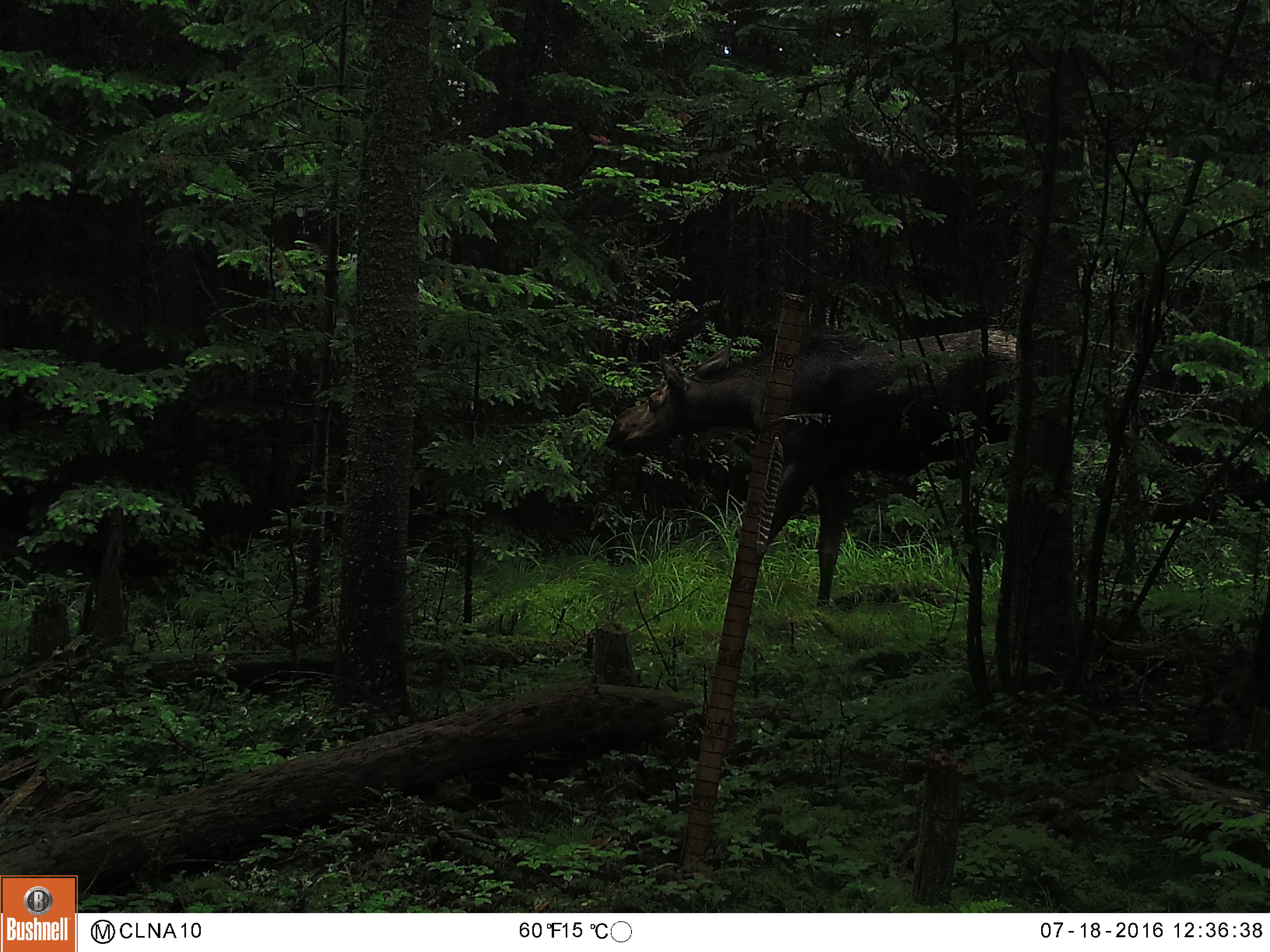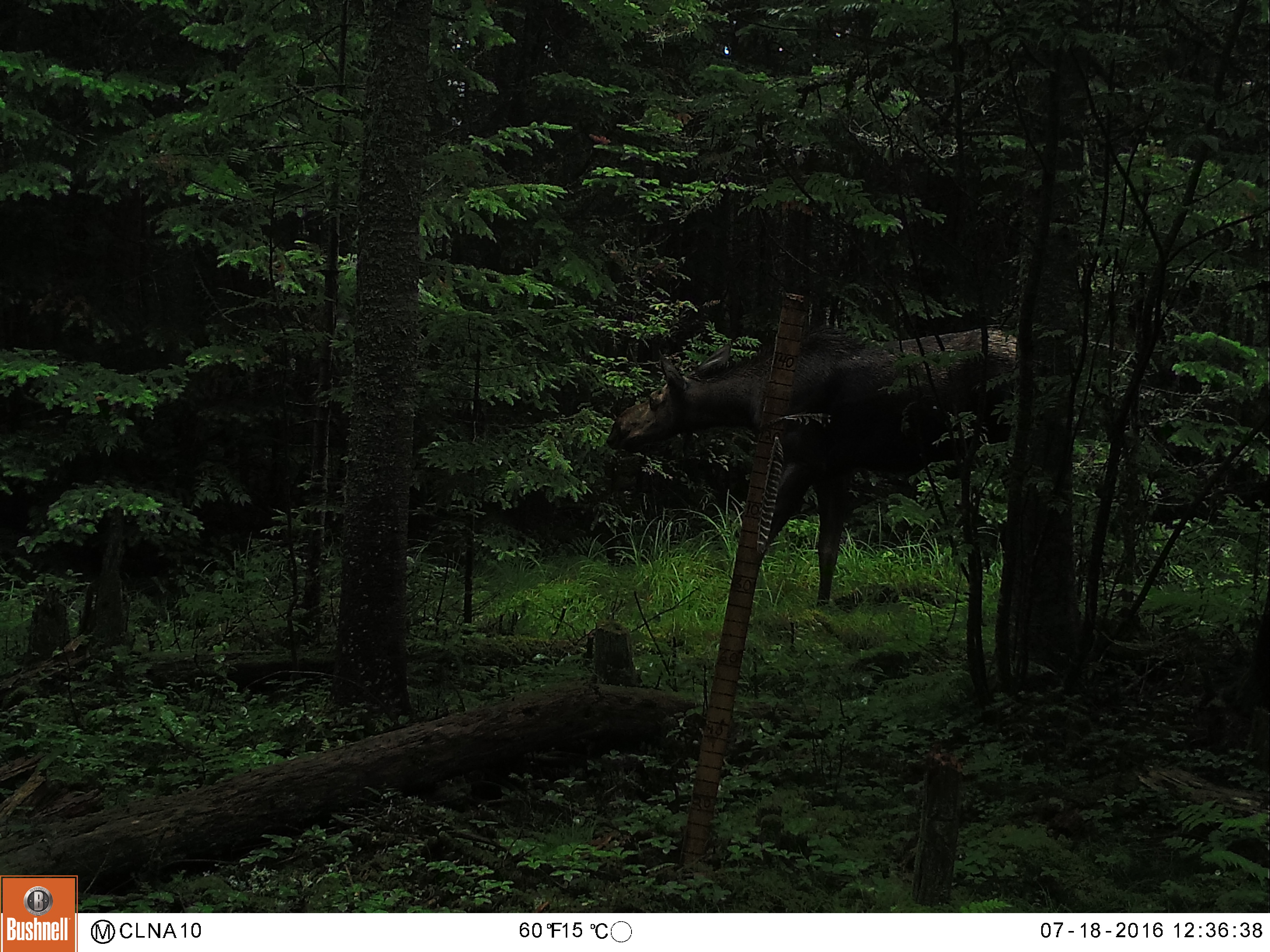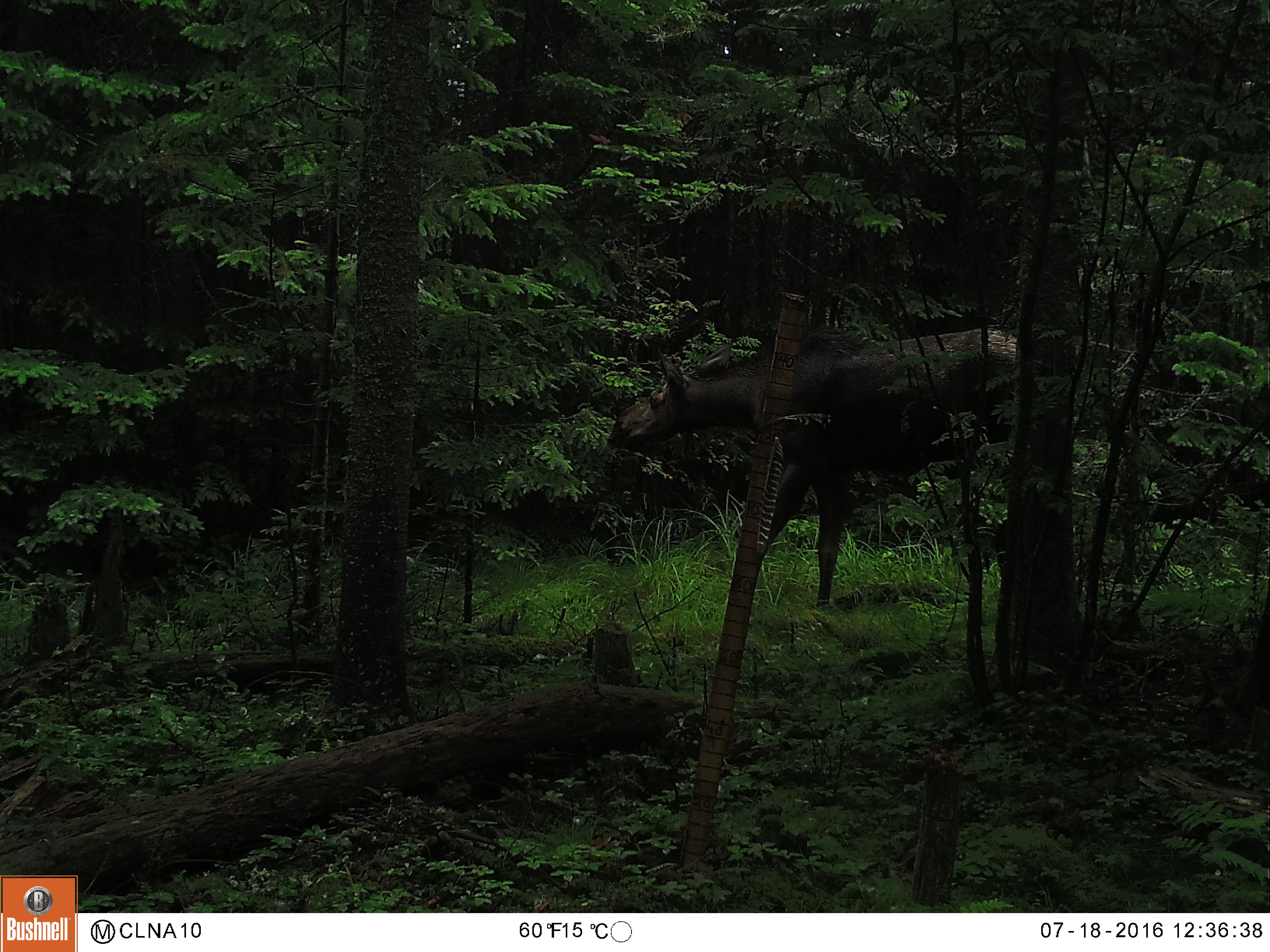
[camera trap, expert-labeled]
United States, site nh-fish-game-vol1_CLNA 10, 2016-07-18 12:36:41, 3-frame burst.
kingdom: Animalia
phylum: Chordata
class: Mammalia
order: Artiodactyla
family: Cervidae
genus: Alces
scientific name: Alces alces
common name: moose